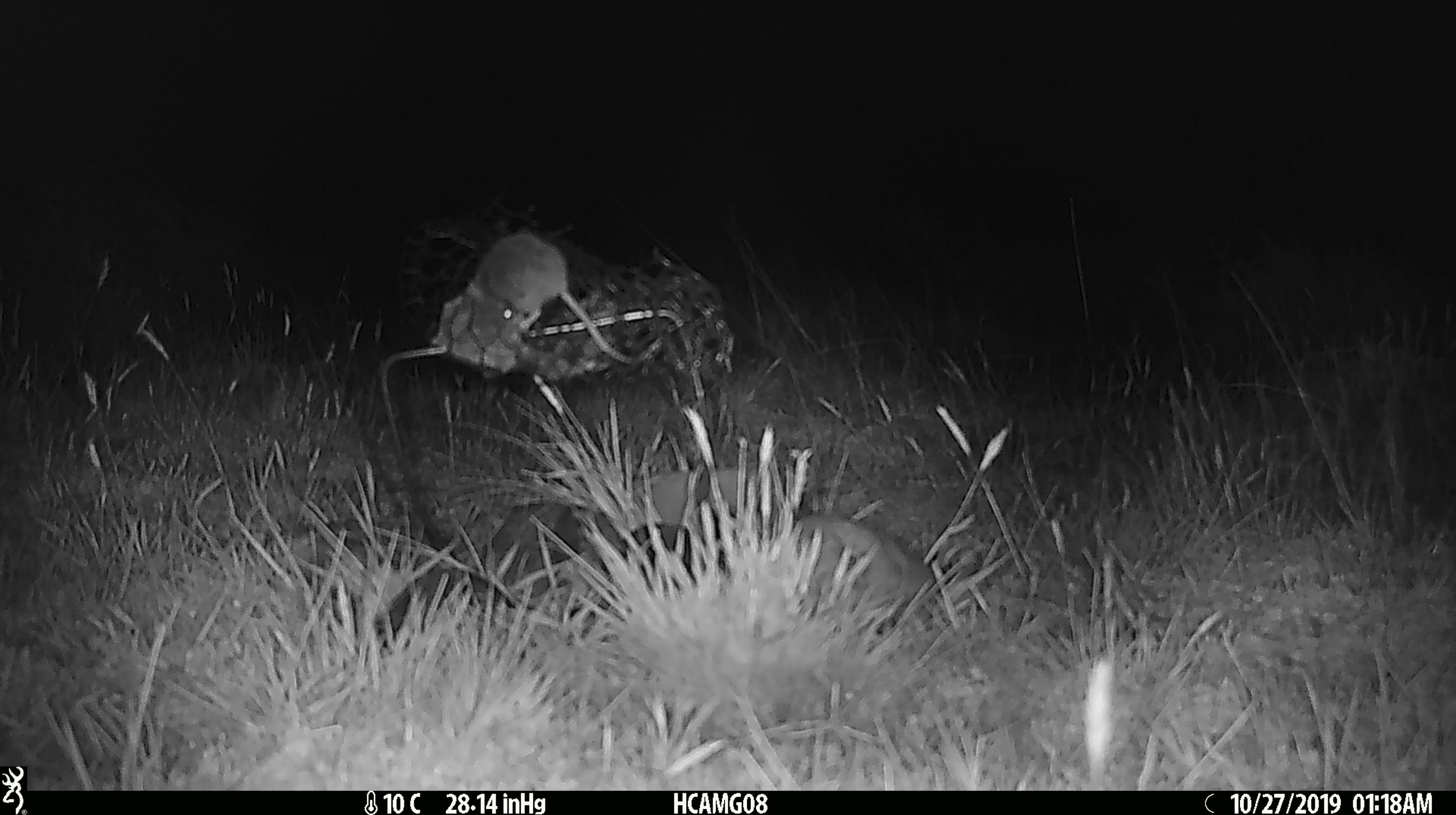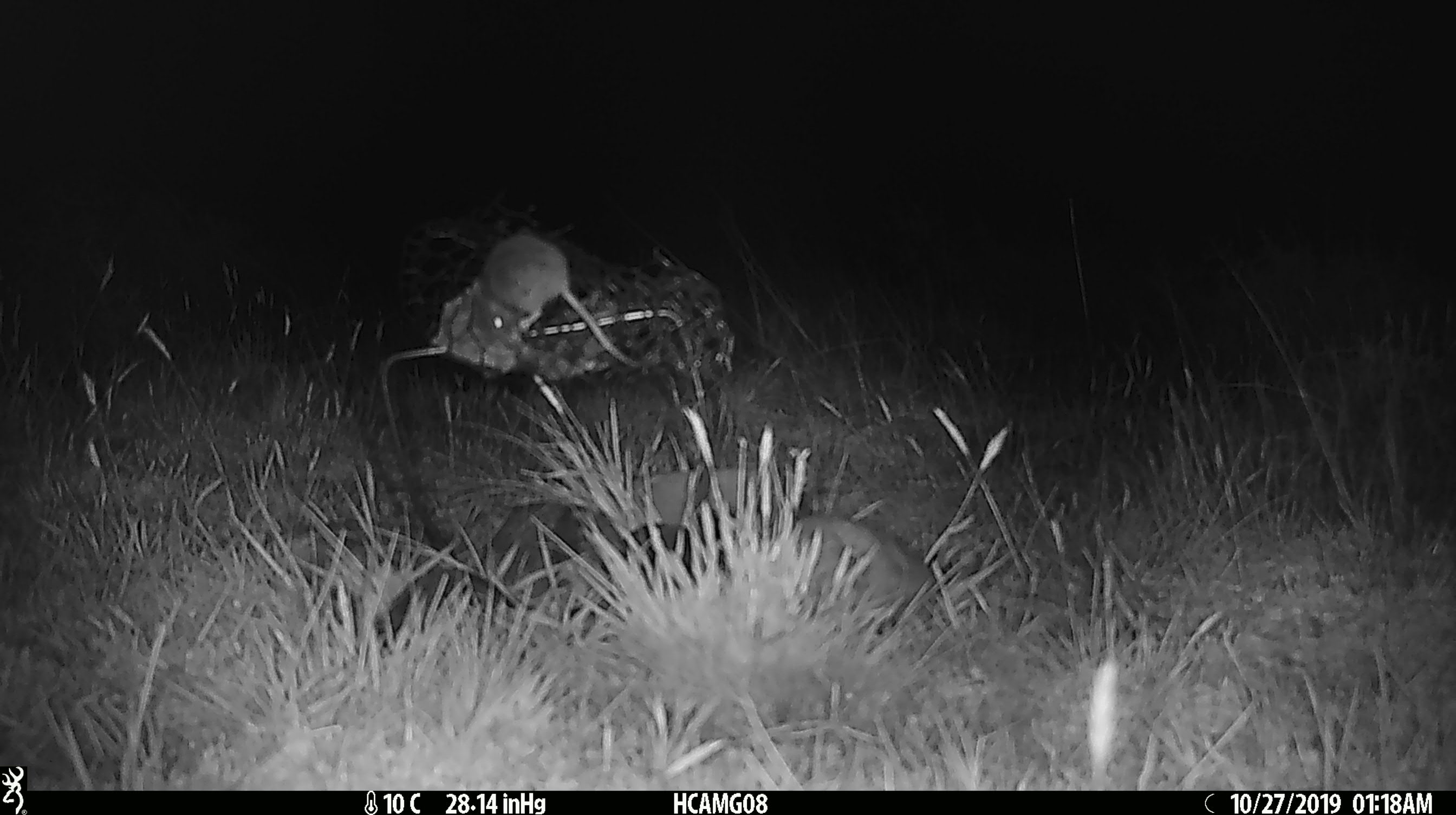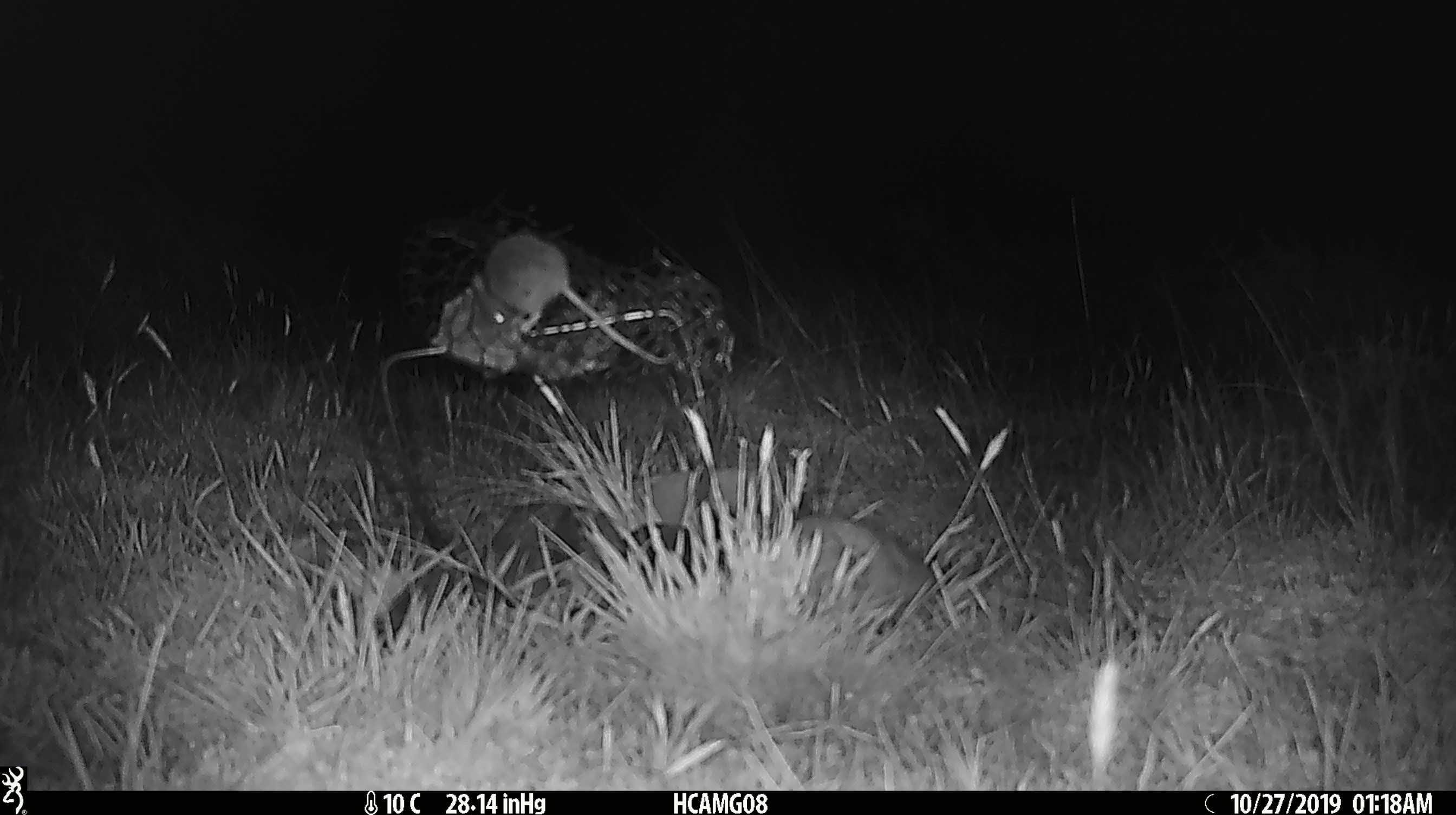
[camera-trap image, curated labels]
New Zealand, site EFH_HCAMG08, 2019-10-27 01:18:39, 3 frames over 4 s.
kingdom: Animalia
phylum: Chordata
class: Mammalia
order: Rodentia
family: Muridae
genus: Mus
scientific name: Mus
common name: mouse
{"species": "mouse (Mus)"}